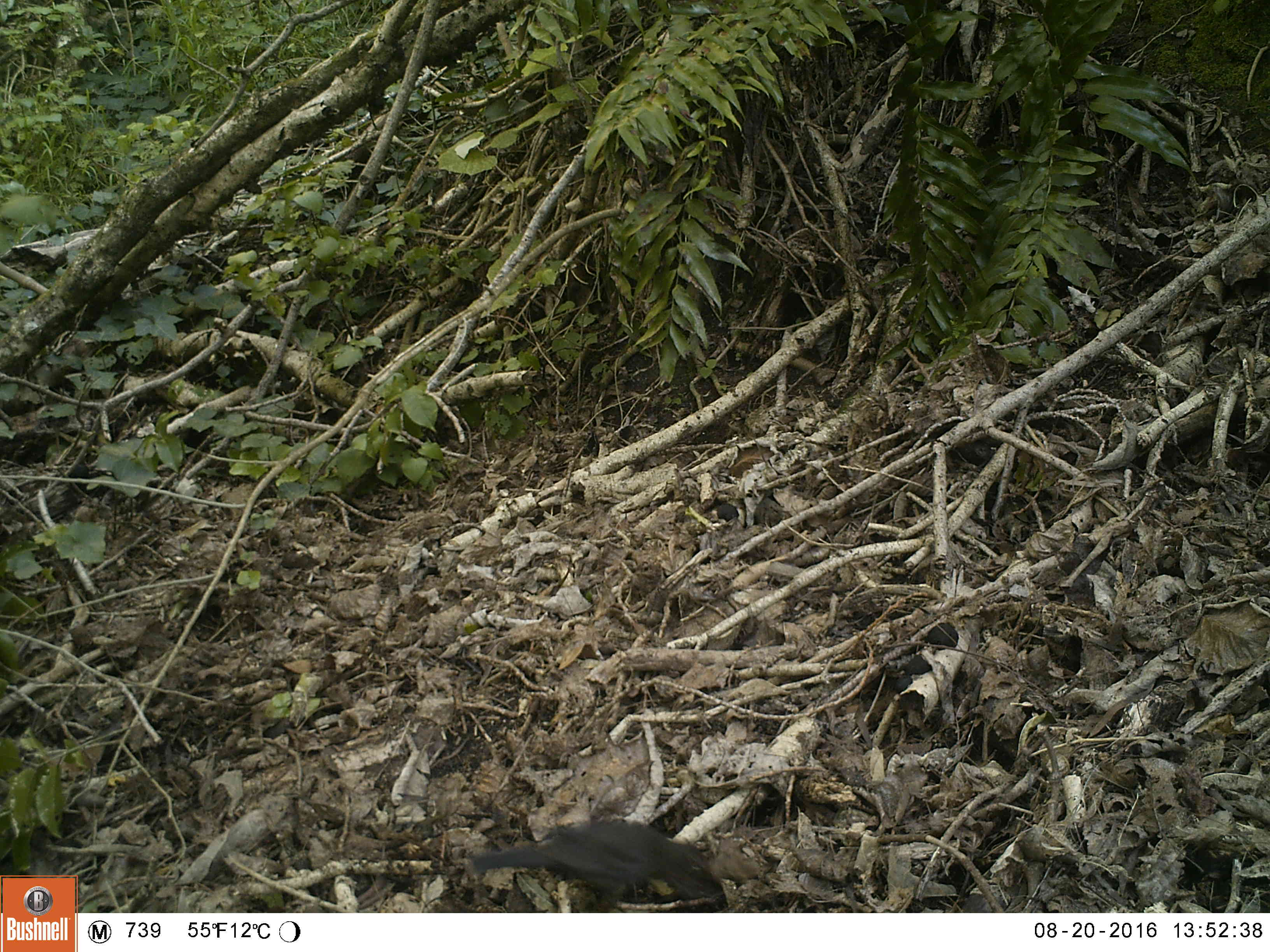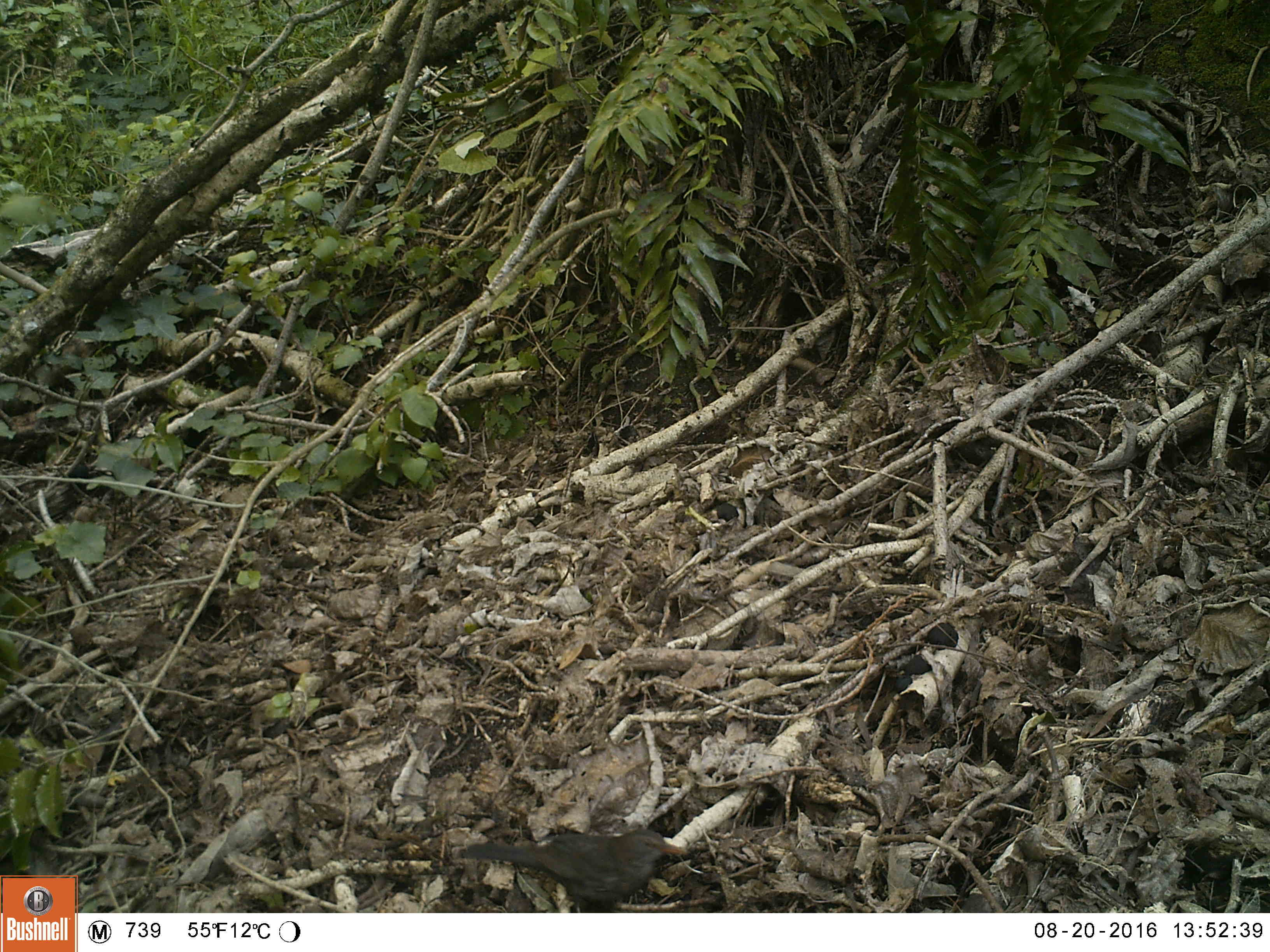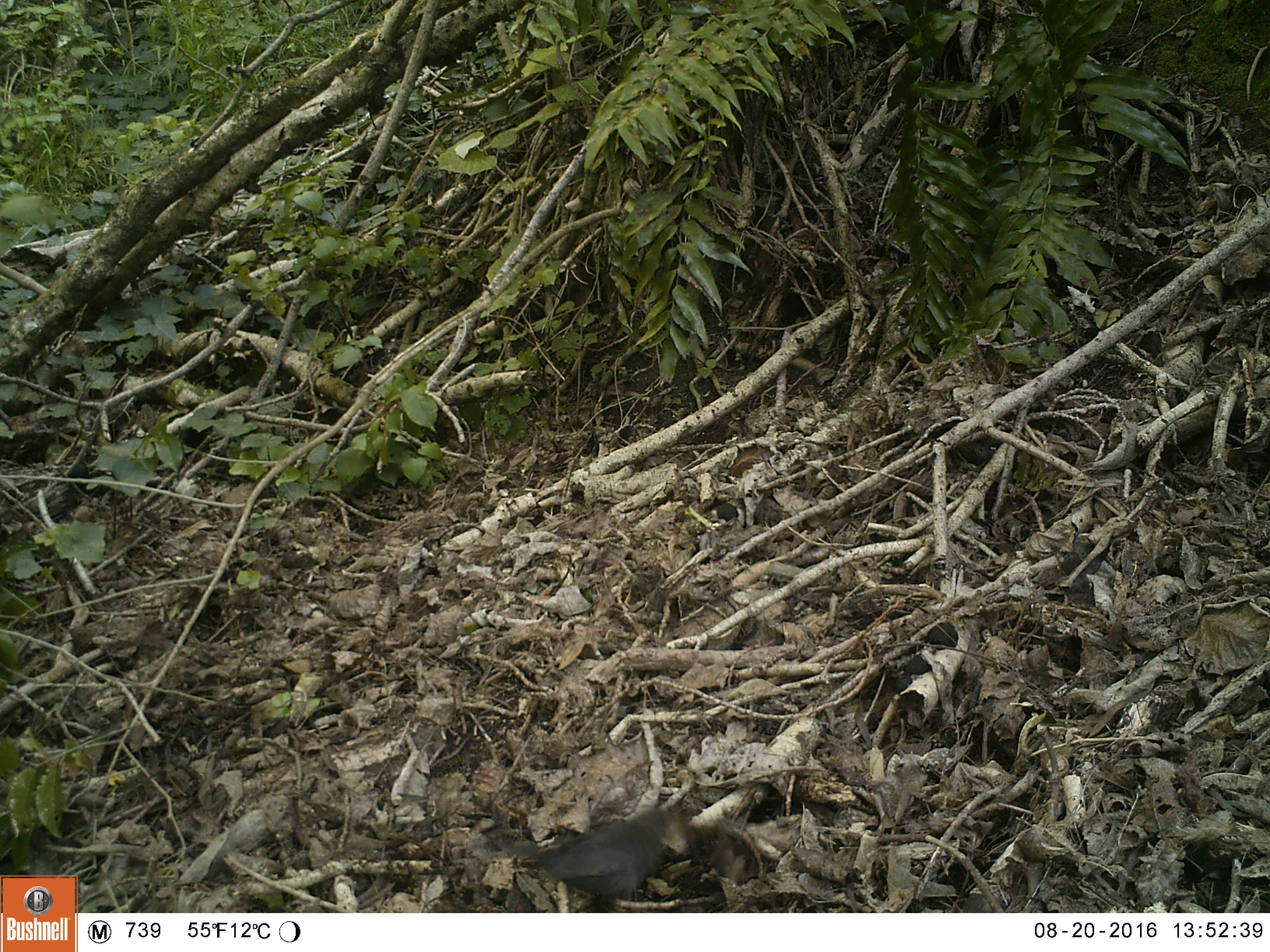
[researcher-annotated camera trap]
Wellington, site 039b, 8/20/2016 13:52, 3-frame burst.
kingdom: Animalia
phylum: Chordata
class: Aves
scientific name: Aves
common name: bird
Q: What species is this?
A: Bird (Aves).